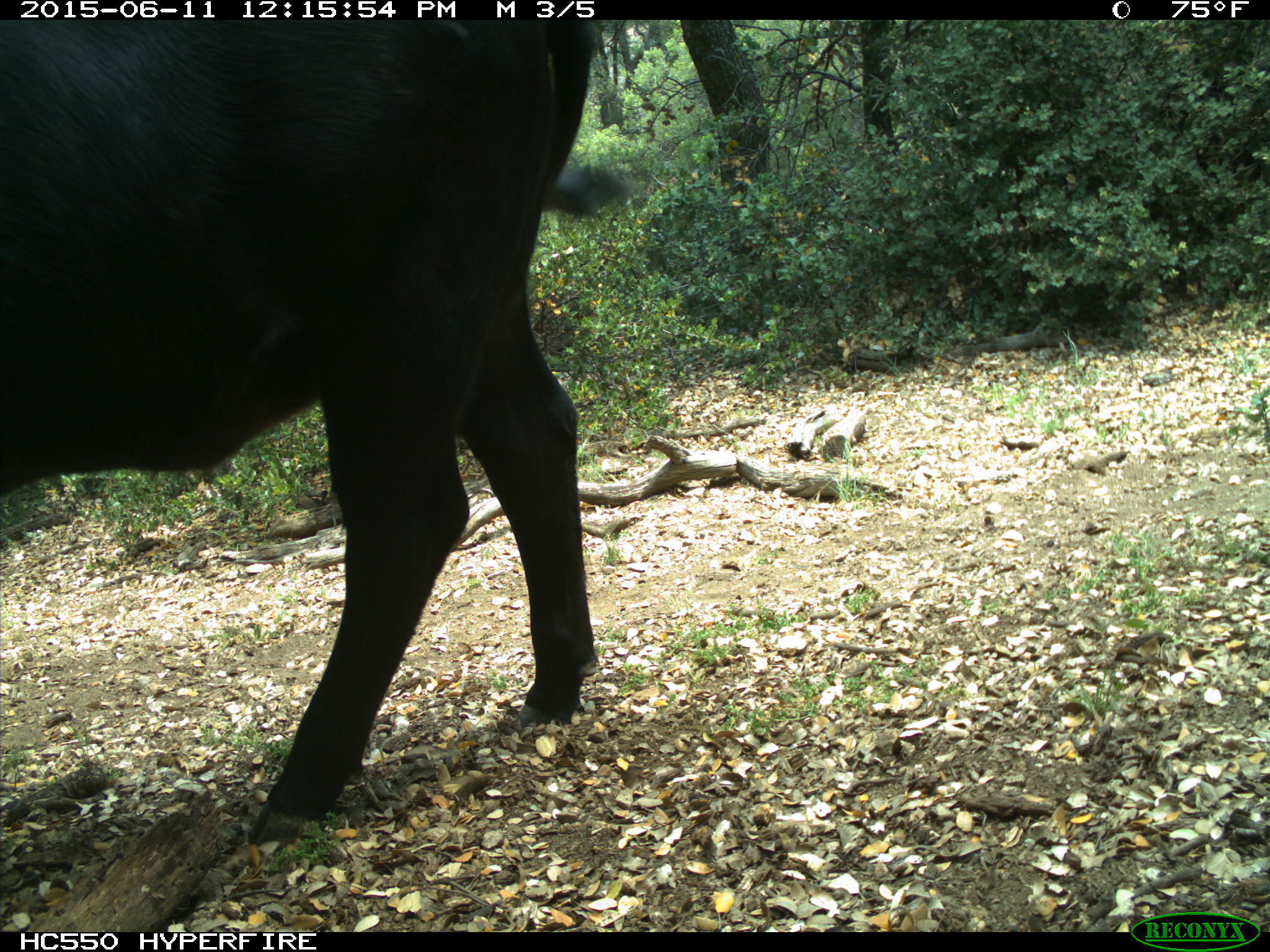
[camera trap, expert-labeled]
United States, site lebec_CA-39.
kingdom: Animalia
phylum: Chordata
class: Mammalia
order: Artiodactyla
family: Bovidae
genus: Bos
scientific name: Bos taurus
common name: domestic cow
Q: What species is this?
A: Bos taurus (domestic cow).